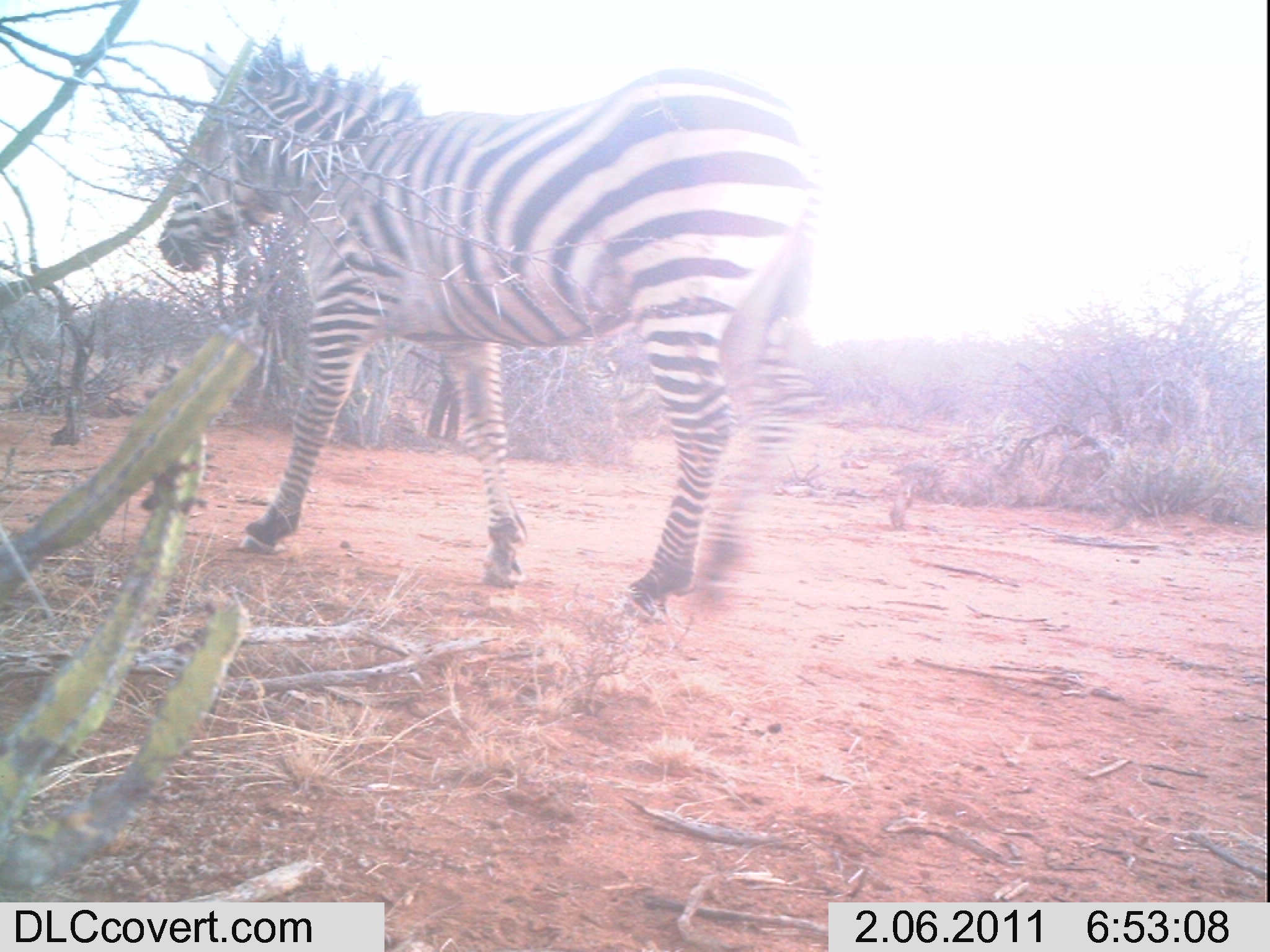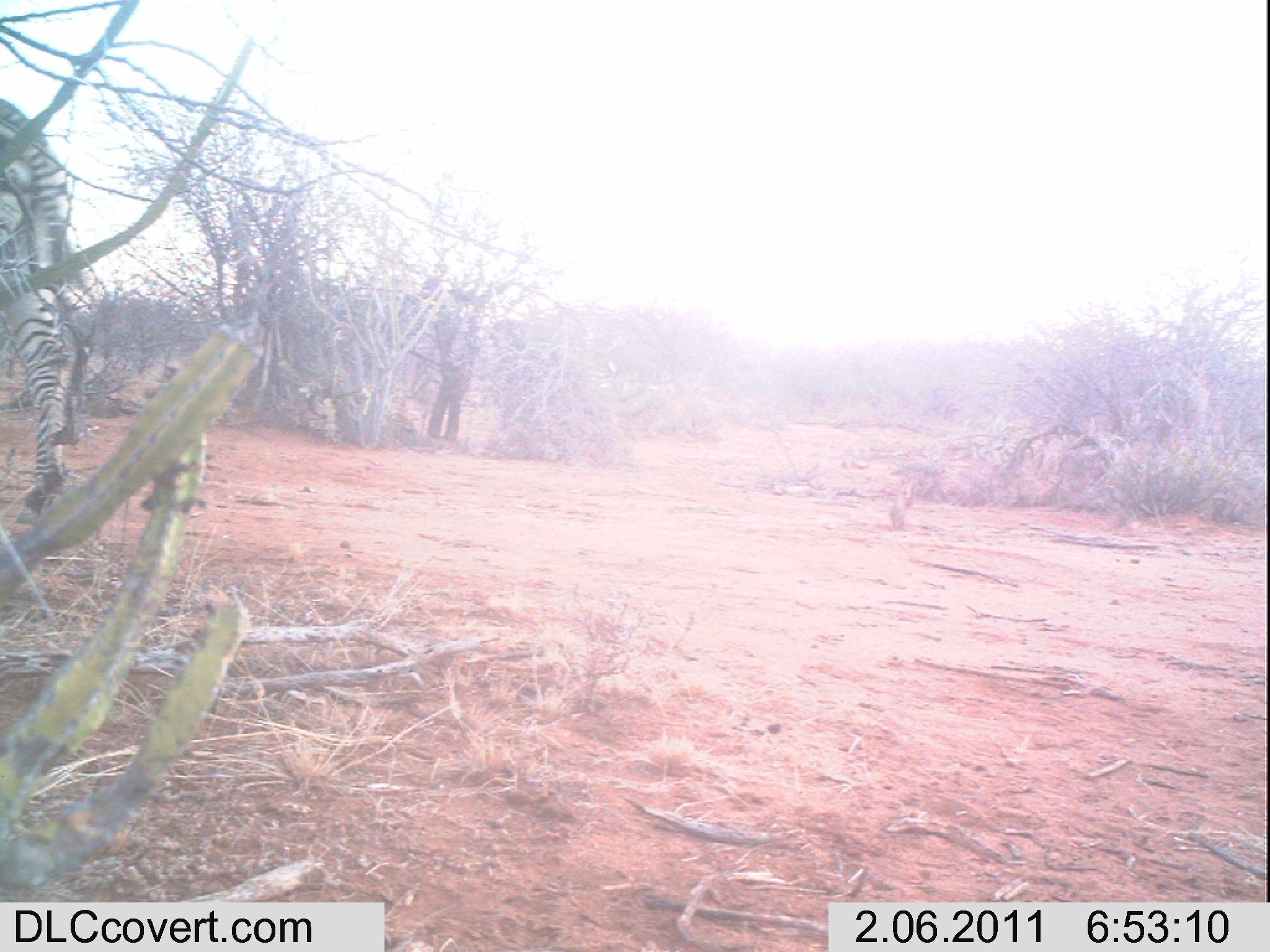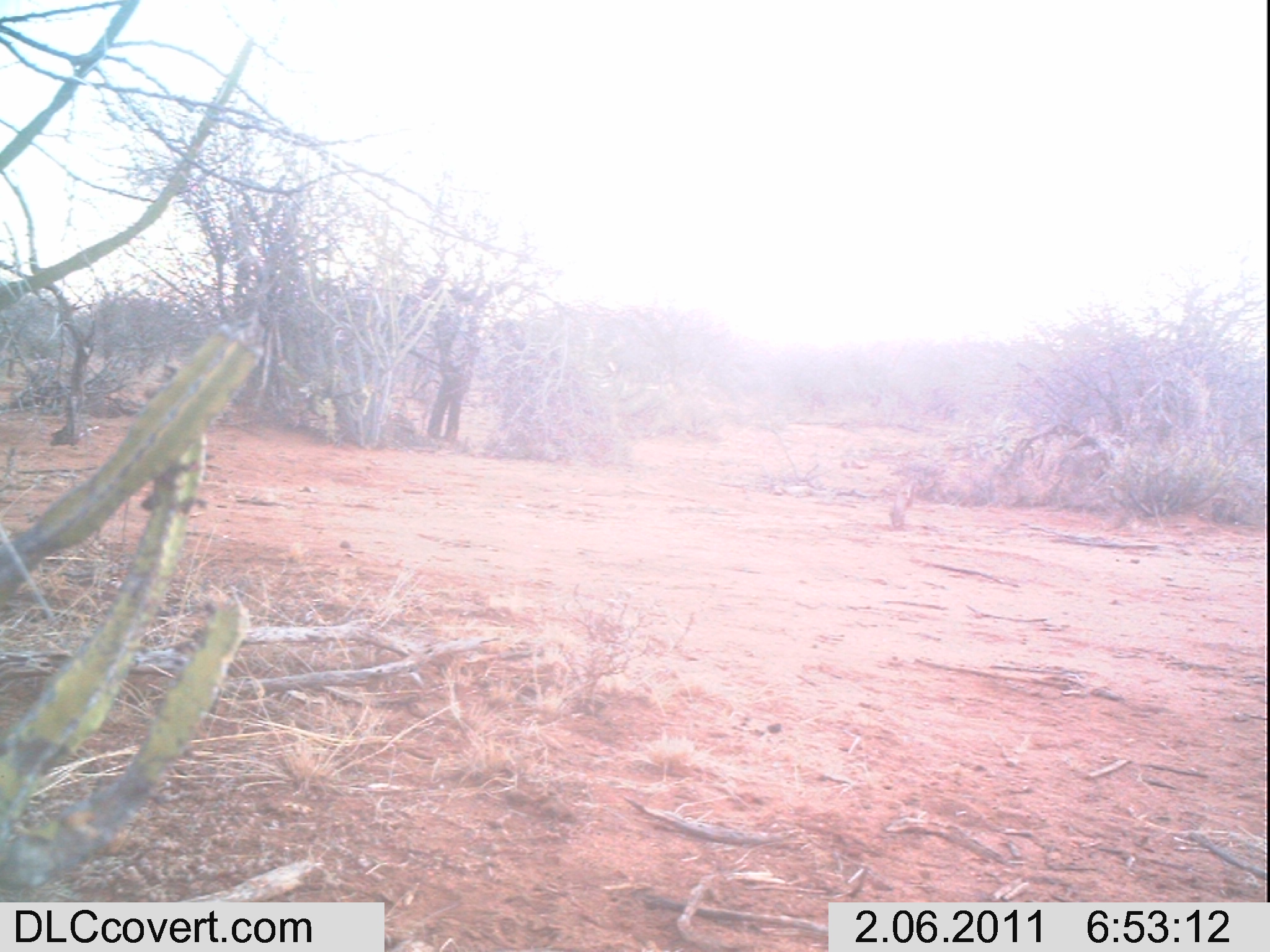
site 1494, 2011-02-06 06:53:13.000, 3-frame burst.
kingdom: Animalia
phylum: Chordata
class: Mammalia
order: Perissodactyla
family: Equidae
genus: Equus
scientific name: Equus quagga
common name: plains zebra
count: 1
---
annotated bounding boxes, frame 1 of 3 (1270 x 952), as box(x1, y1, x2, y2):
equus quagga: box(156, 31, 822, 621)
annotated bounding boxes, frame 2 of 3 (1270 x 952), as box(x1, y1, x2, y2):
equus quagga: box(0, 99, 86, 523)